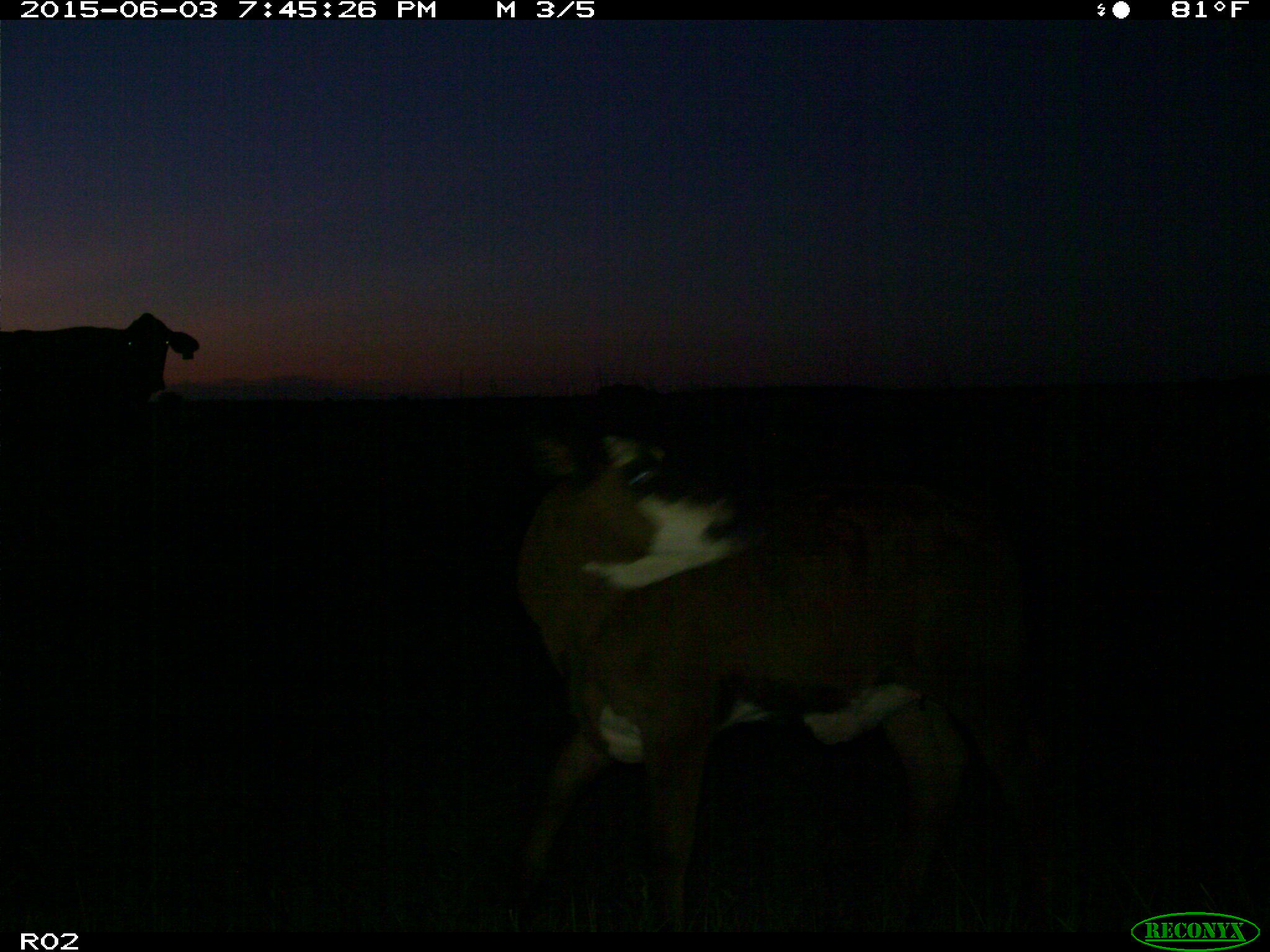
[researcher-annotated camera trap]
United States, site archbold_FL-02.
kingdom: Animalia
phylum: Chordata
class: Mammalia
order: Artiodactyla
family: Bovidae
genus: Bos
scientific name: Bos taurus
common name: domestic cow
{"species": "Bos taurus (domestic cow)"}